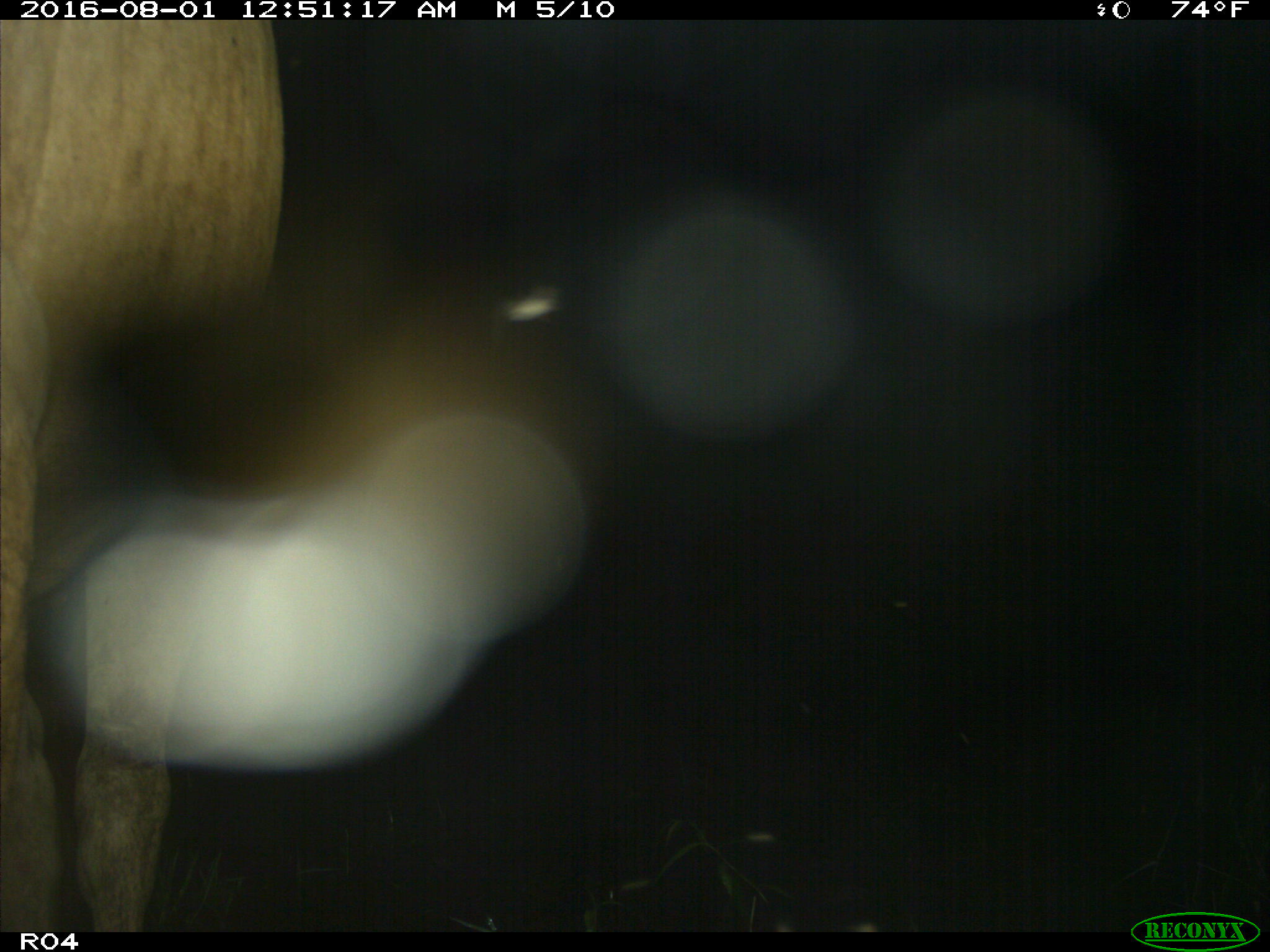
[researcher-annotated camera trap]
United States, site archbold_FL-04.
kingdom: Animalia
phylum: Chordata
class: Mammalia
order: Artiodactyla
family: Bovidae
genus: Bos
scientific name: Bos taurus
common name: domestic cow